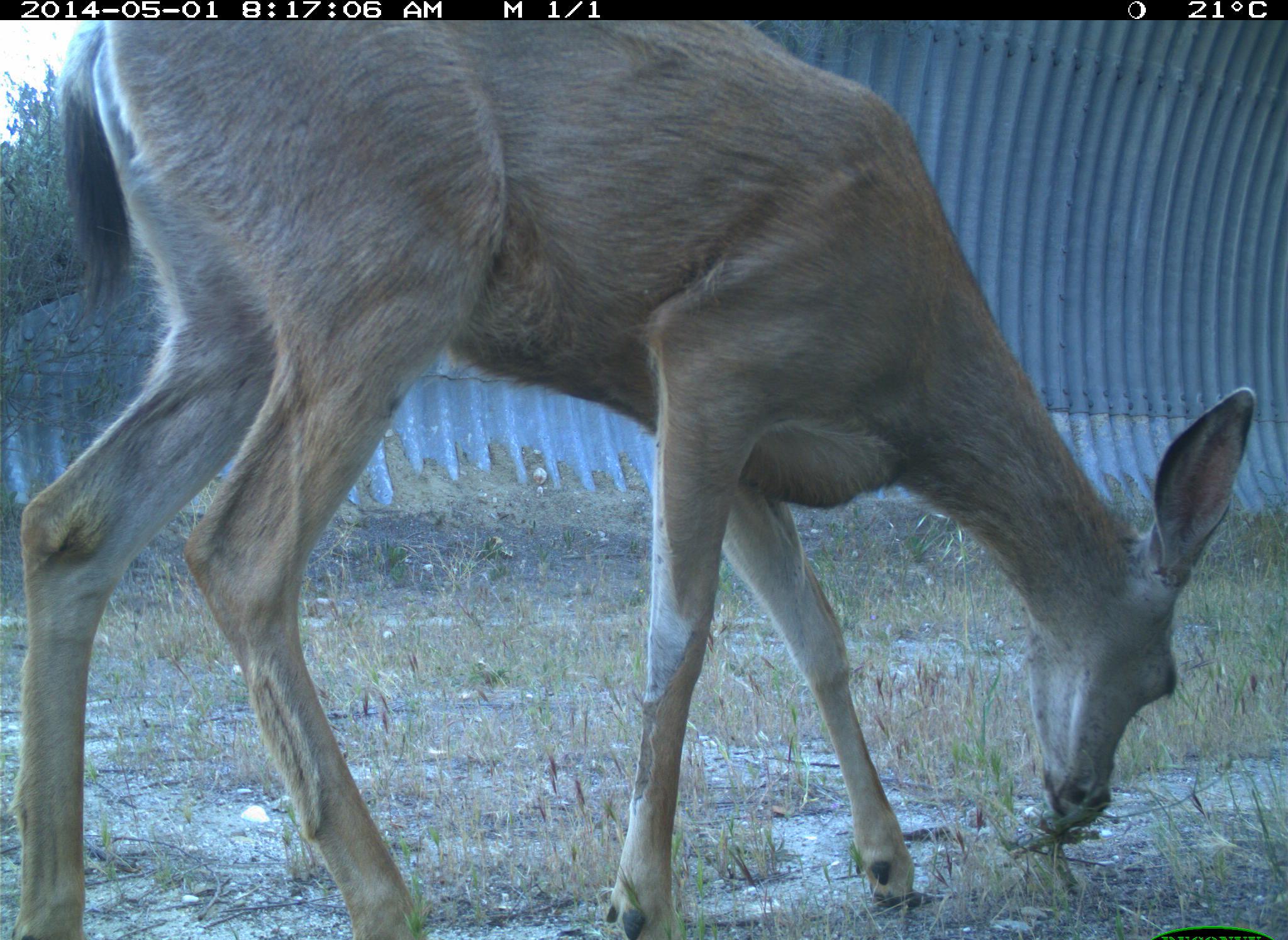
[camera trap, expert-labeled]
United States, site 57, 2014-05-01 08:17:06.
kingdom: Animalia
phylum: Chordata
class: Mammalia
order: Artiodactyla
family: Cervidae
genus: Odocoileus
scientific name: Odocoileus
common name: deer